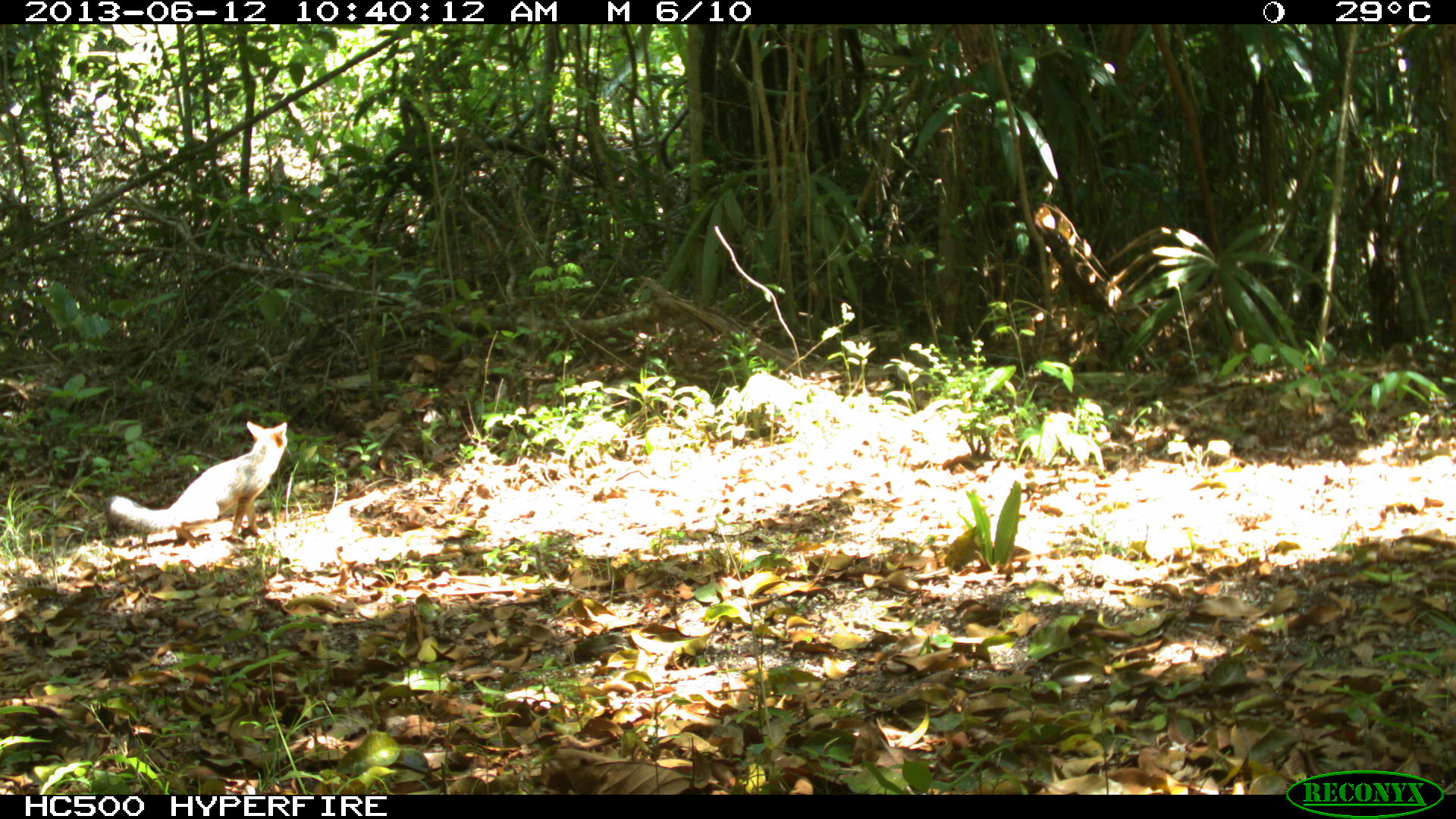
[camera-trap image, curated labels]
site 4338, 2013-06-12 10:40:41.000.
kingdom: Animalia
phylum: Chordata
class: Mammalia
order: Carnivora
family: Canidae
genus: Urocyon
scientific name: Urocyon cinereoargenteus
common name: gray fox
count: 1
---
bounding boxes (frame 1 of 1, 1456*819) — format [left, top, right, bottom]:
urocyon cinereoargenteus: [107, 420, 287, 540]